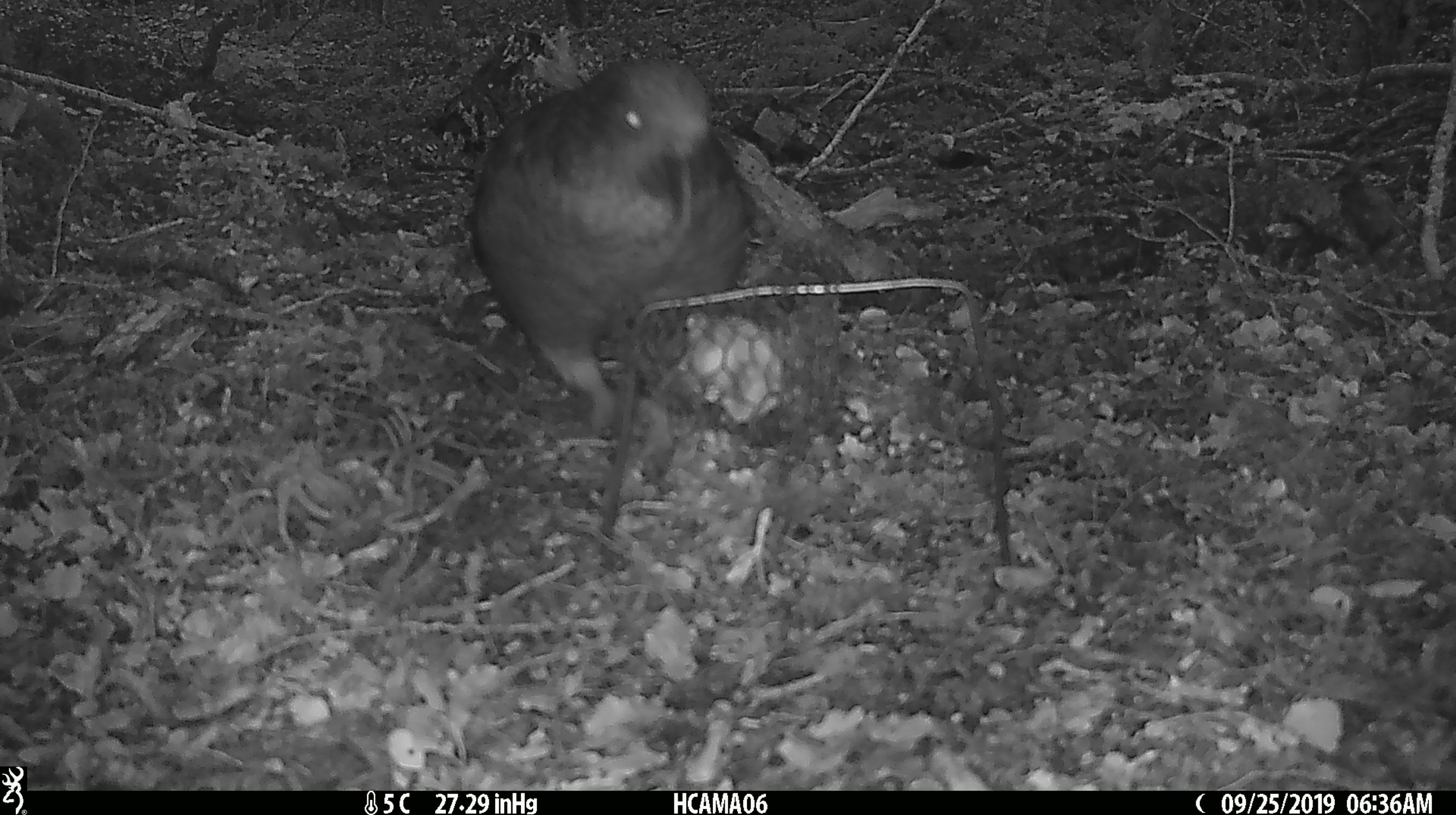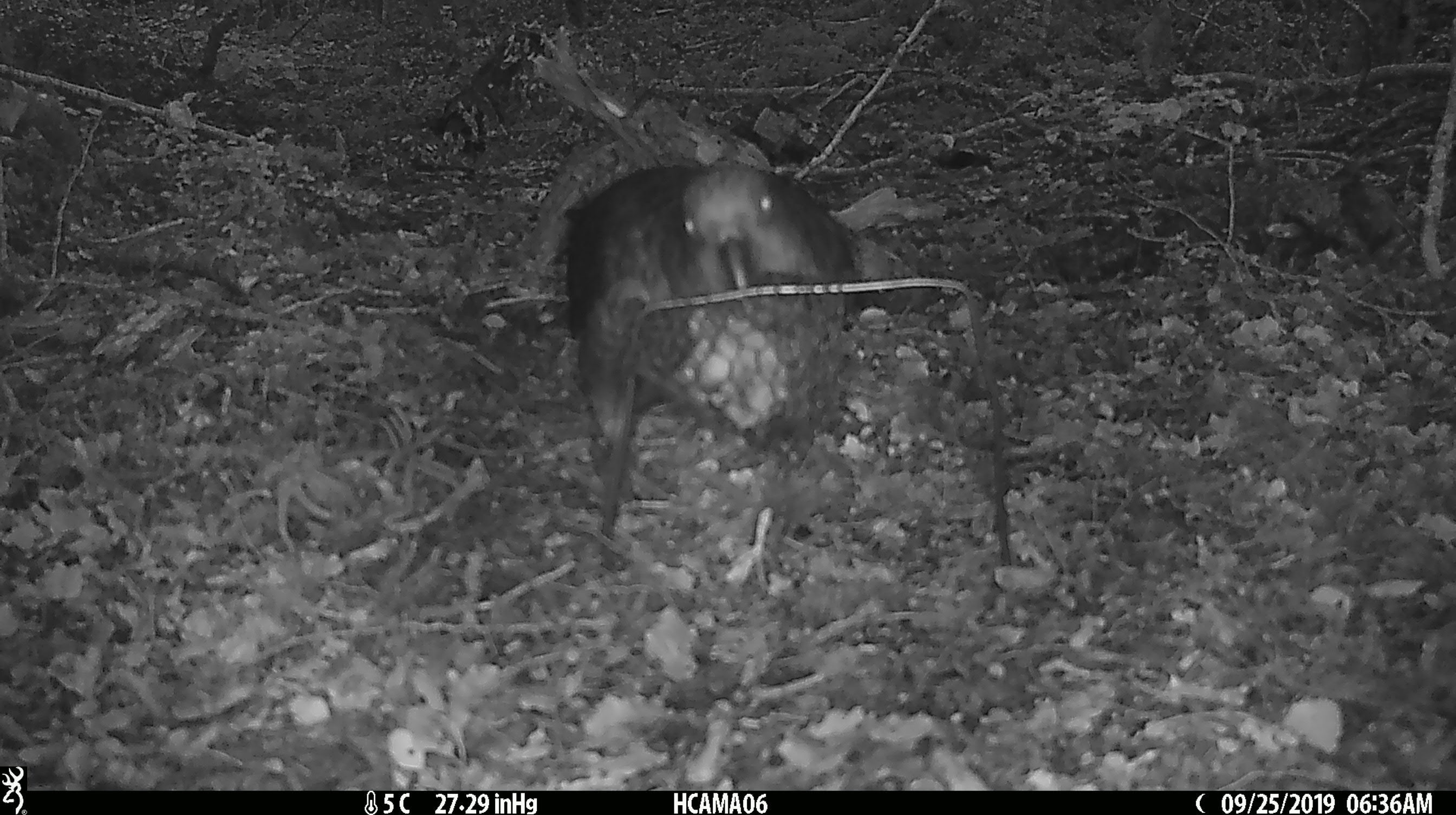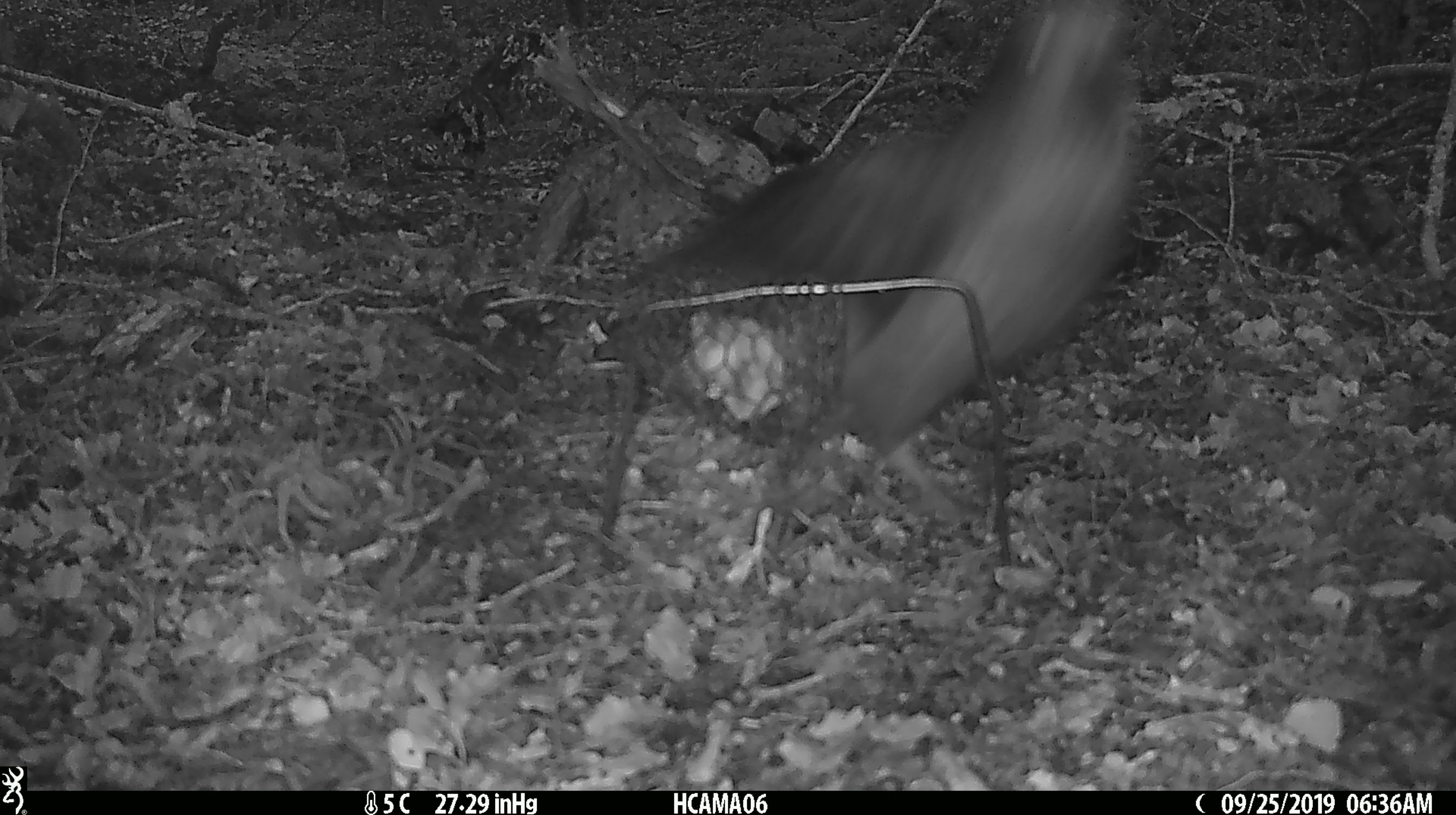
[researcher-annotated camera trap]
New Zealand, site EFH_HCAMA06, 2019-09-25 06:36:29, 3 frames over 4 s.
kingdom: Animalia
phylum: Chordata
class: Aves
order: Psittaciformes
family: Strigopidae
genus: Nestor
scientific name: Nestor notabilis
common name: kea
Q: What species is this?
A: Kea (Nestor notabilis).